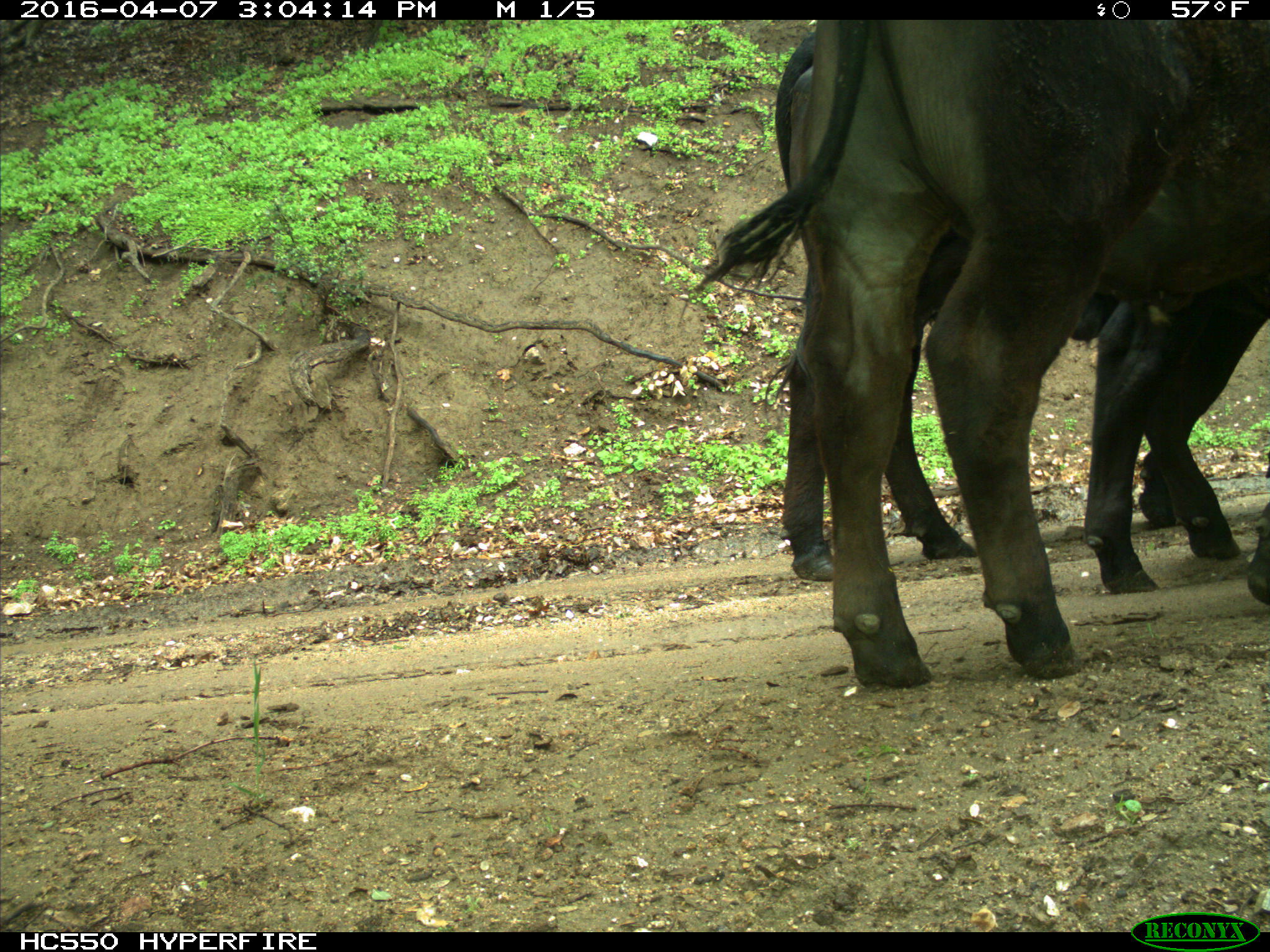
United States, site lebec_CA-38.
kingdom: Animalia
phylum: Chordata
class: Mammalia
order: Artiodactyla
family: Bovidae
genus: Bos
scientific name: Bos taurus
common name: domestic cow